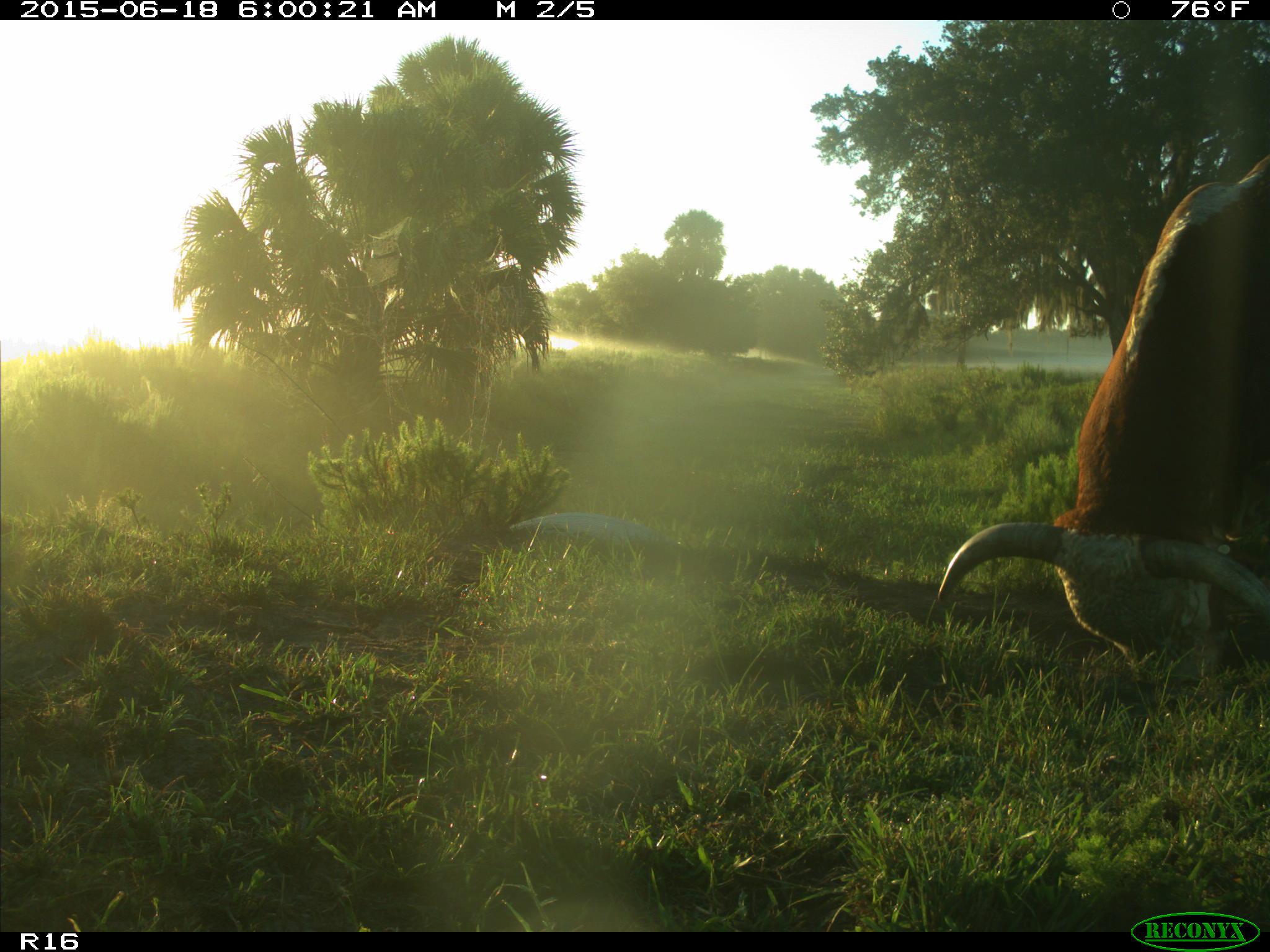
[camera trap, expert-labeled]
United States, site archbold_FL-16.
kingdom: Animalia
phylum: Chordata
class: Mammalia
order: Artiodactyla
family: Bovidae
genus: Bos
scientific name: Bos taurus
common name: domestic cow